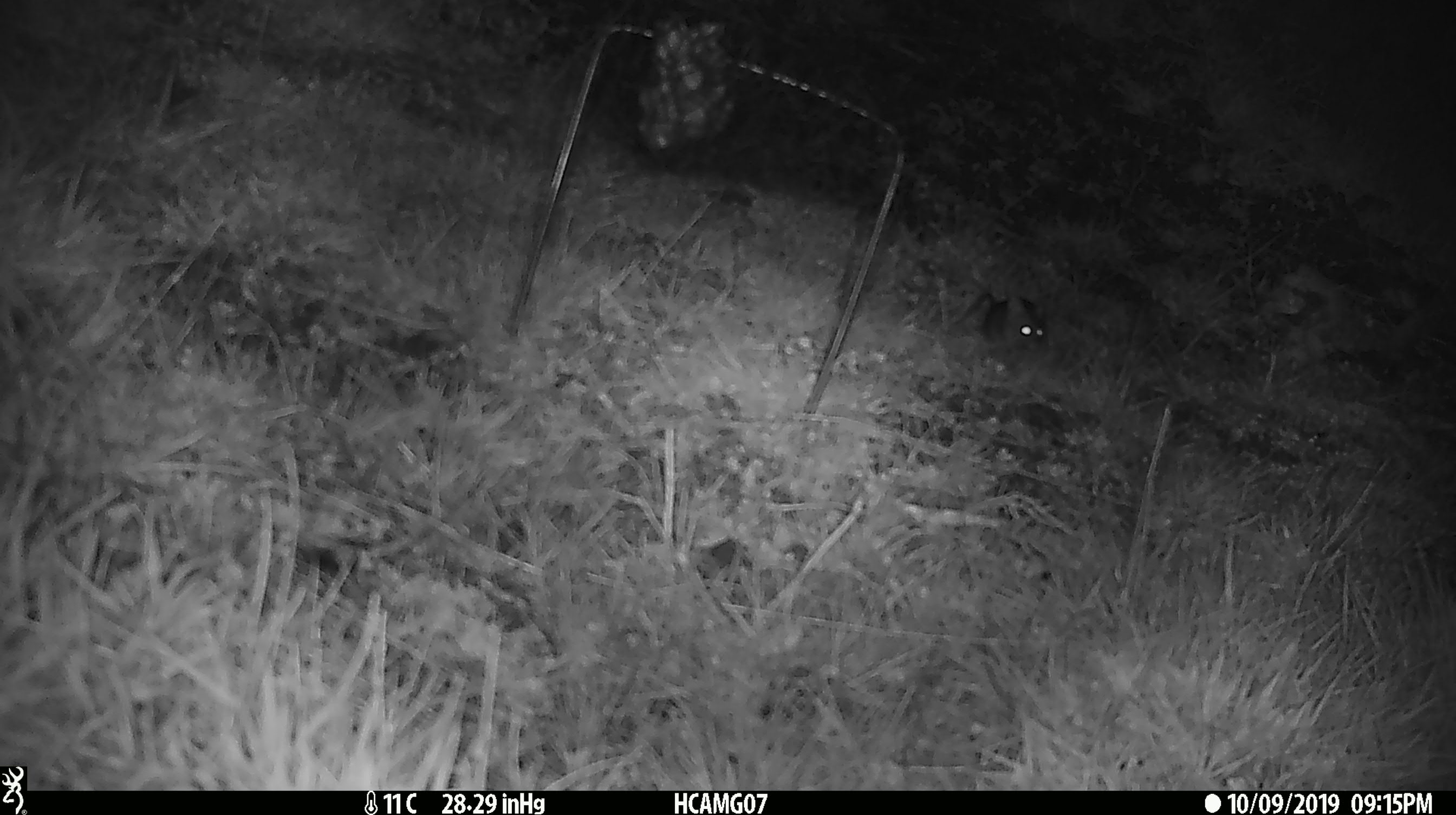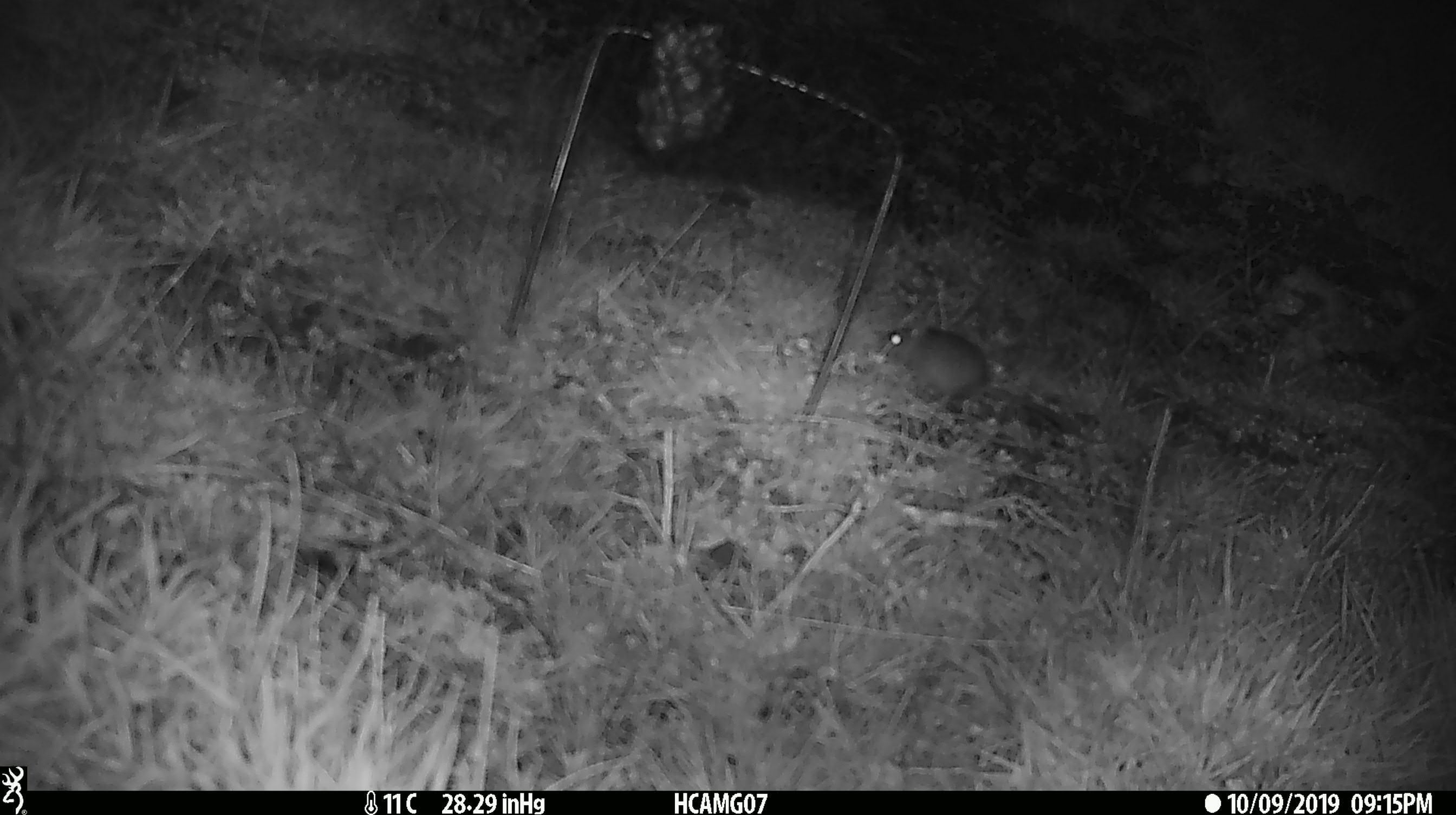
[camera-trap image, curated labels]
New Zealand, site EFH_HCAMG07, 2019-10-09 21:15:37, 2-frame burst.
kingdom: Animalia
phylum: Chordata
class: Mammalia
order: Rodentia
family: Muridae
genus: Mus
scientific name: Mus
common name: mouse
Mouse (Mus).